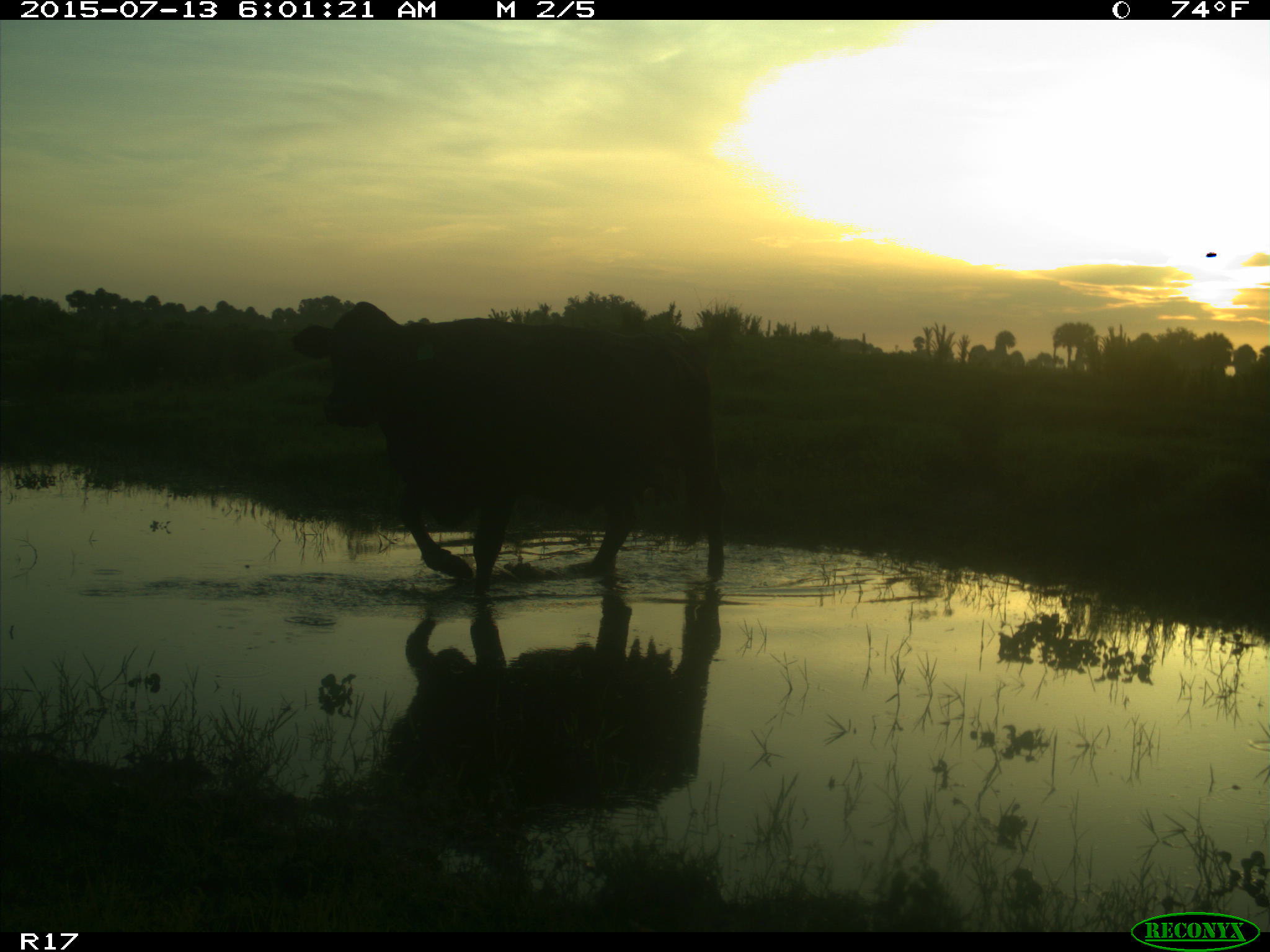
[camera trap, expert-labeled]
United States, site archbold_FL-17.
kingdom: Animalia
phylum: Chordata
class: Mammalia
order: Artiodactyla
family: Bovidae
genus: Bos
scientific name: Bos taurus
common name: domestic cow